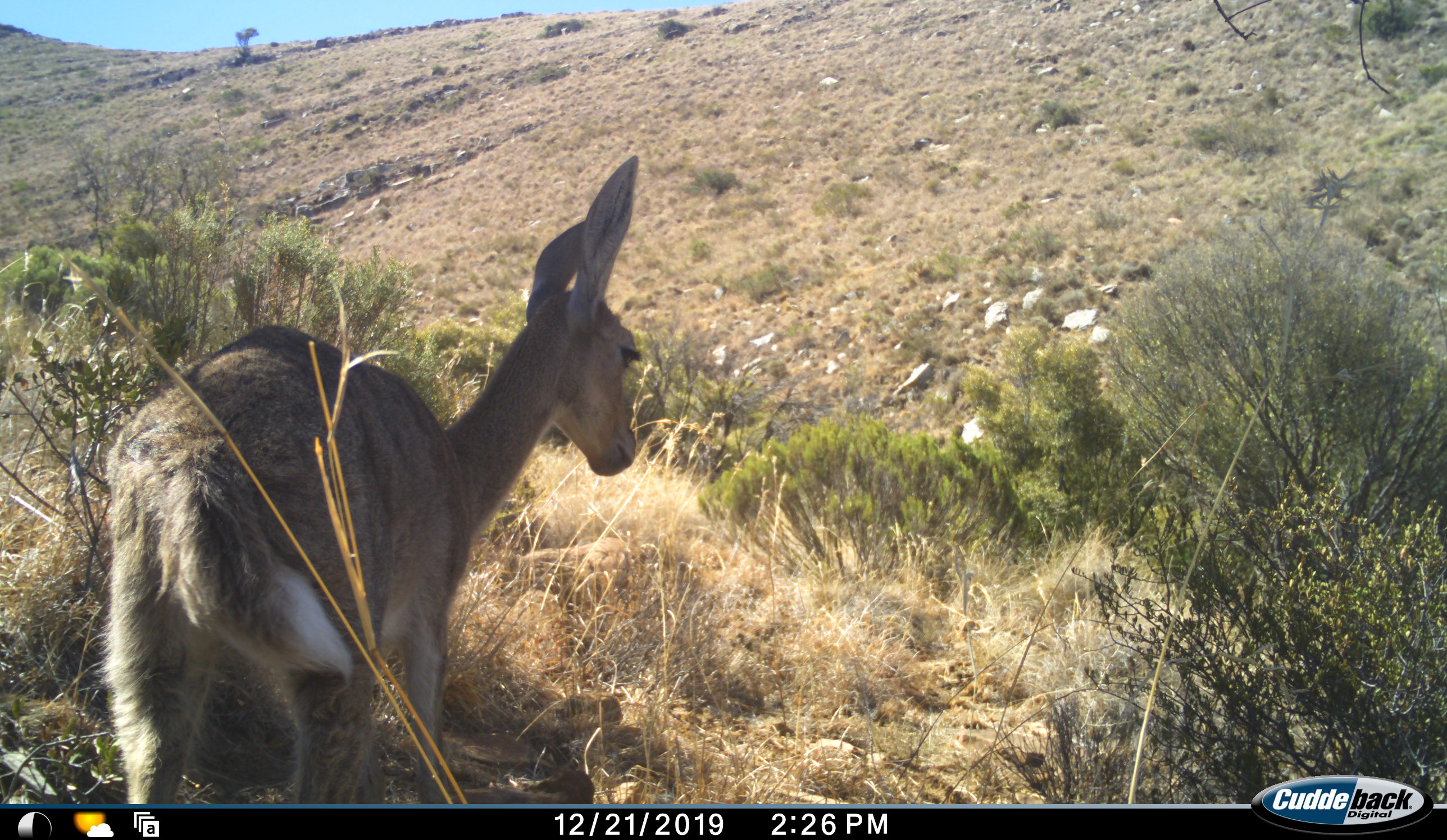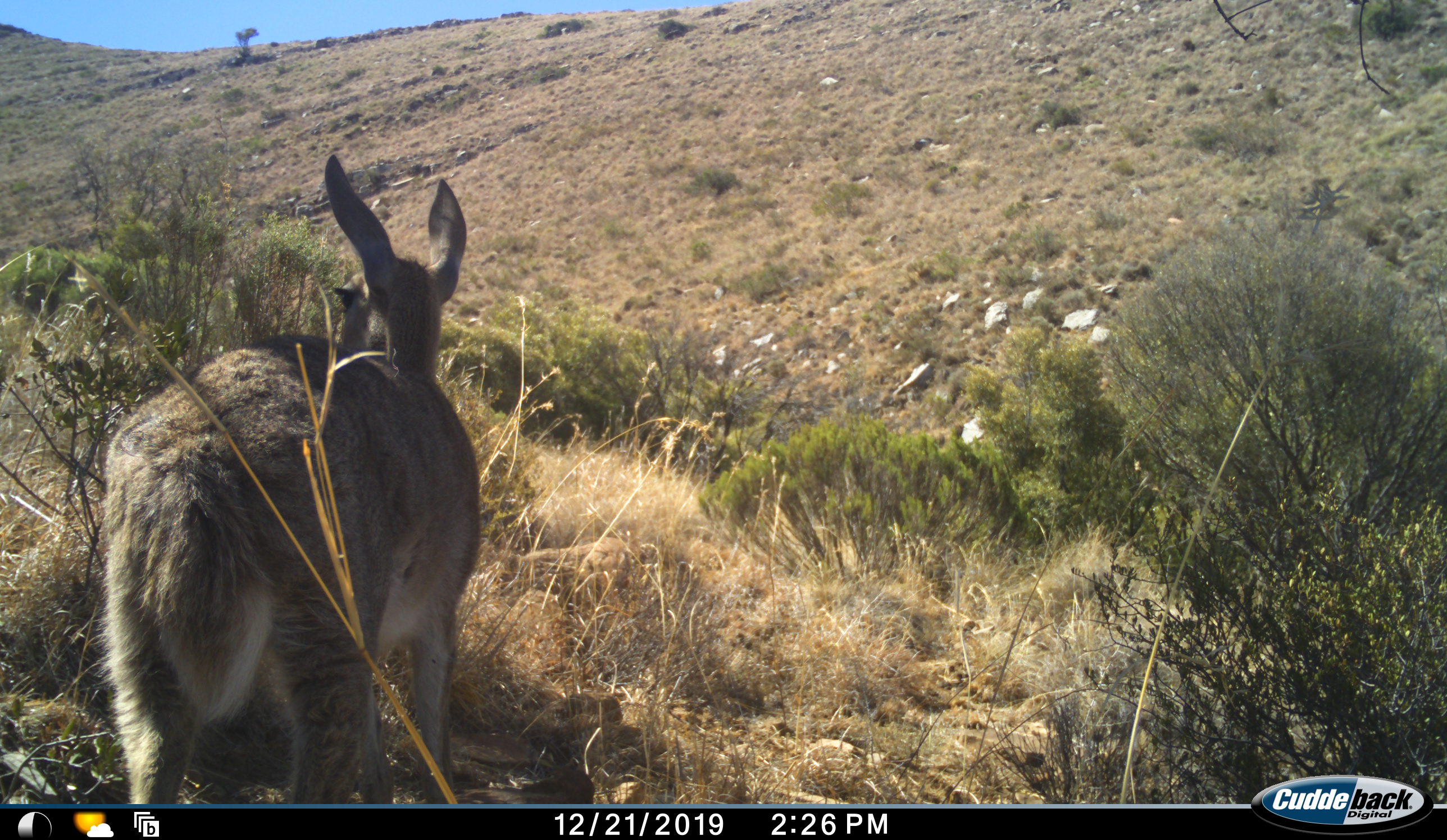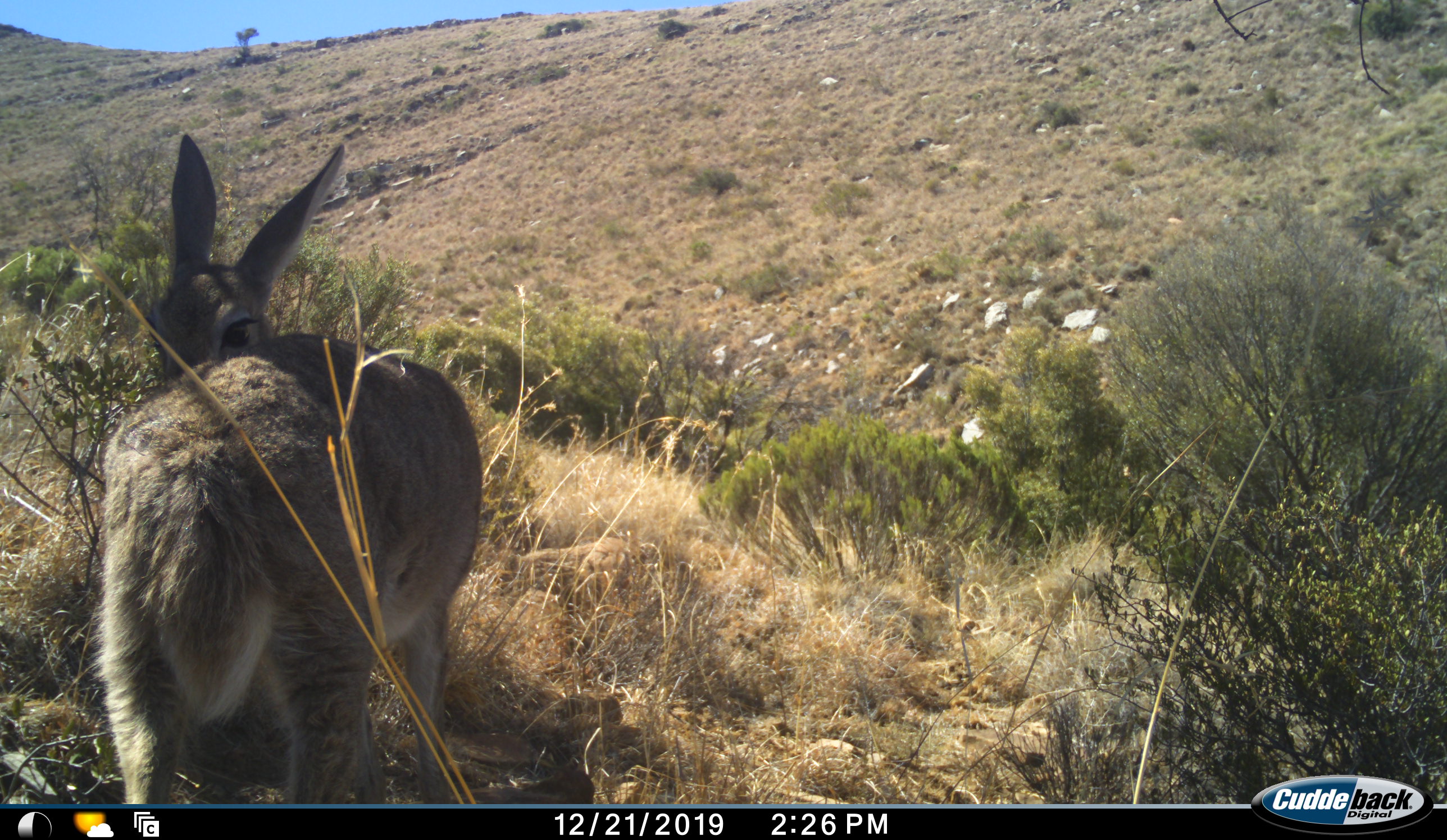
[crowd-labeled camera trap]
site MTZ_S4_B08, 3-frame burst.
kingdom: Animalia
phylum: Chordata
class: Mammalia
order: Artiodactyla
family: Bovidae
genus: Pelea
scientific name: Pelea capreolus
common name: grey rhebok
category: rhebokgrey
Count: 1.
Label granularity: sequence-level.